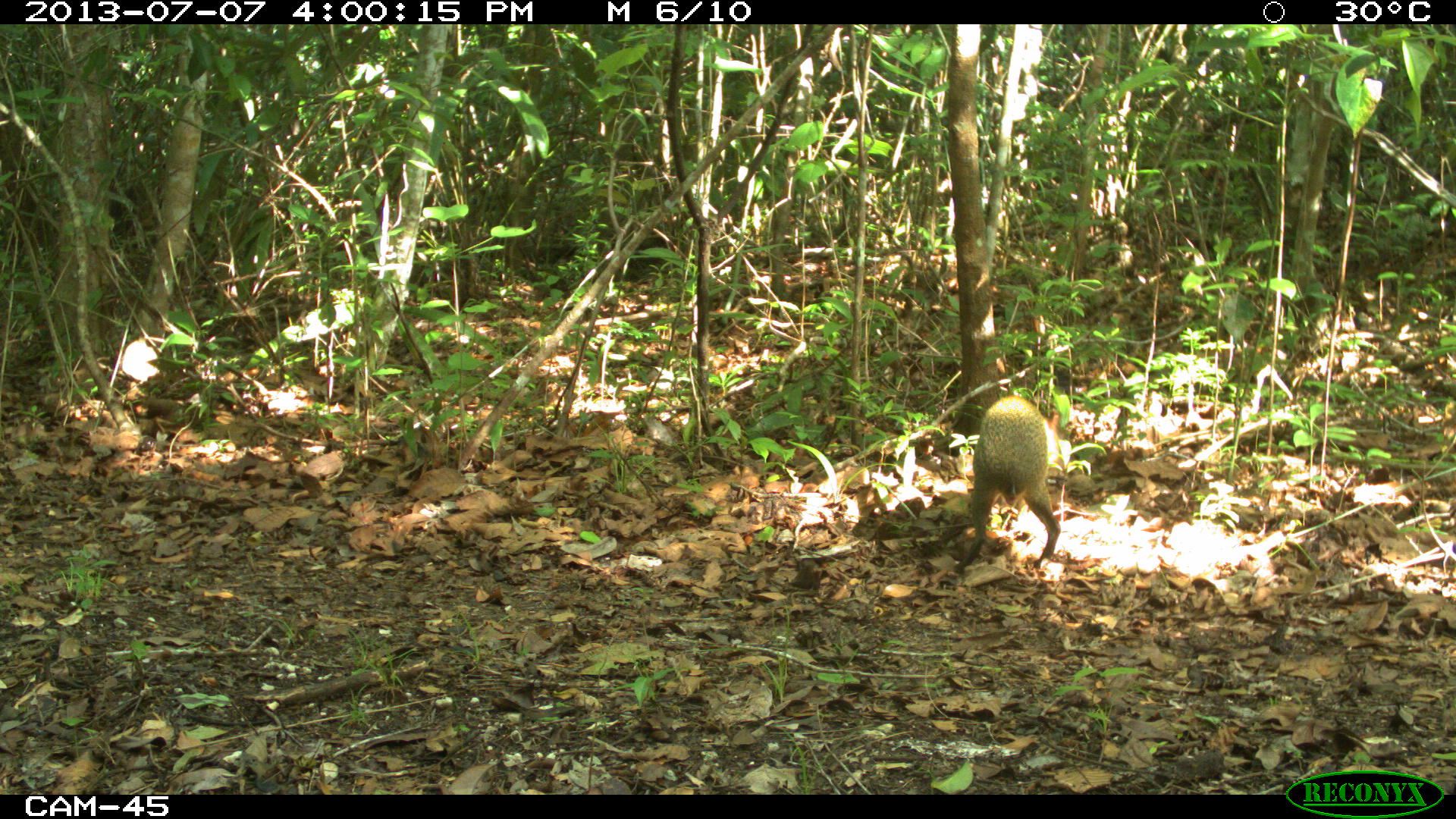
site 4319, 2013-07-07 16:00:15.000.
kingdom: Animalia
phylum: Chordata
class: Mammalia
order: Rodentia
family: Dasyproctidae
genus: Dasyprocta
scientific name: Dasyprocta punctata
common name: central american agouti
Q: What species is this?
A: Dasyprocta punctata (central american agouti).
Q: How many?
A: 1.